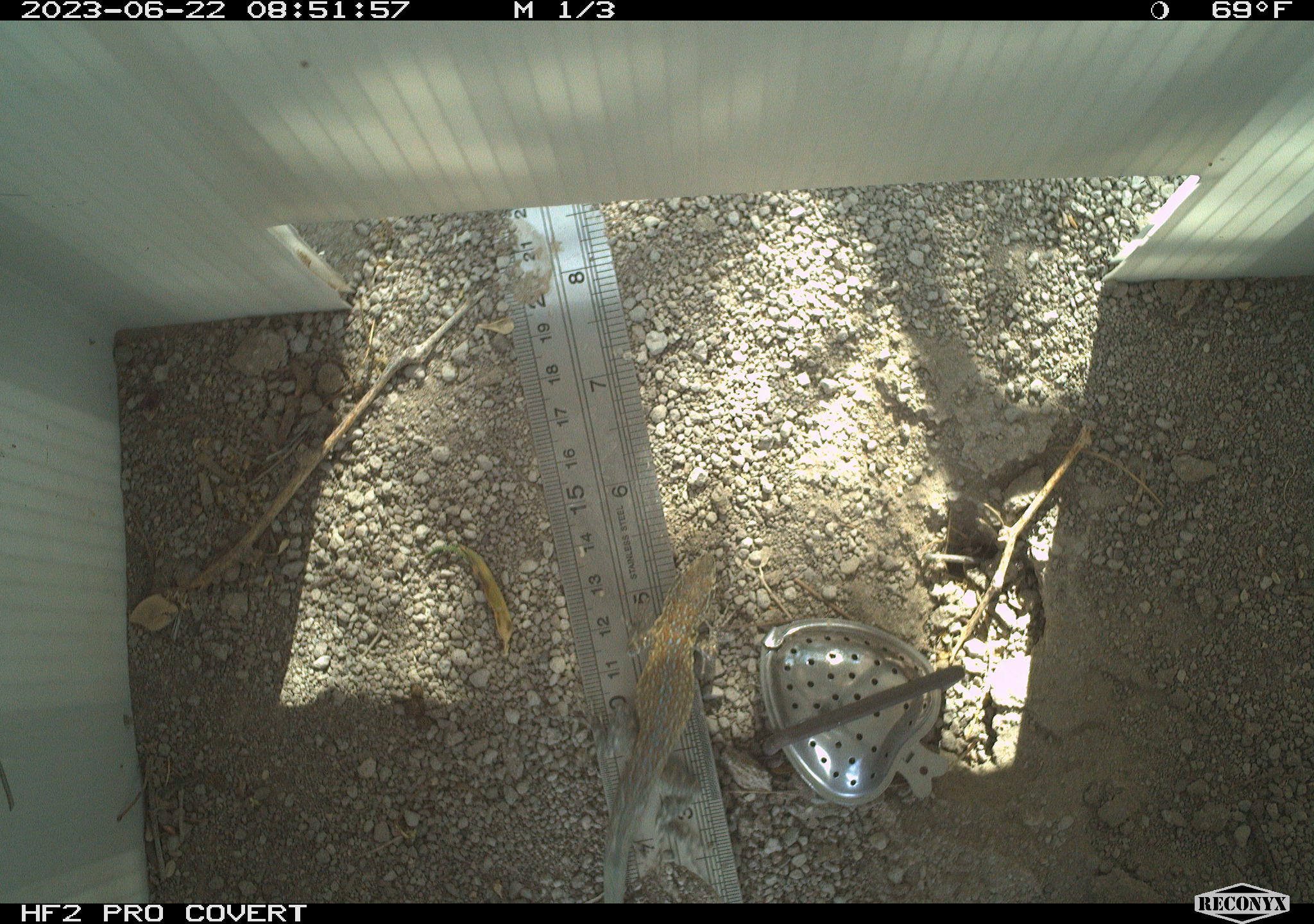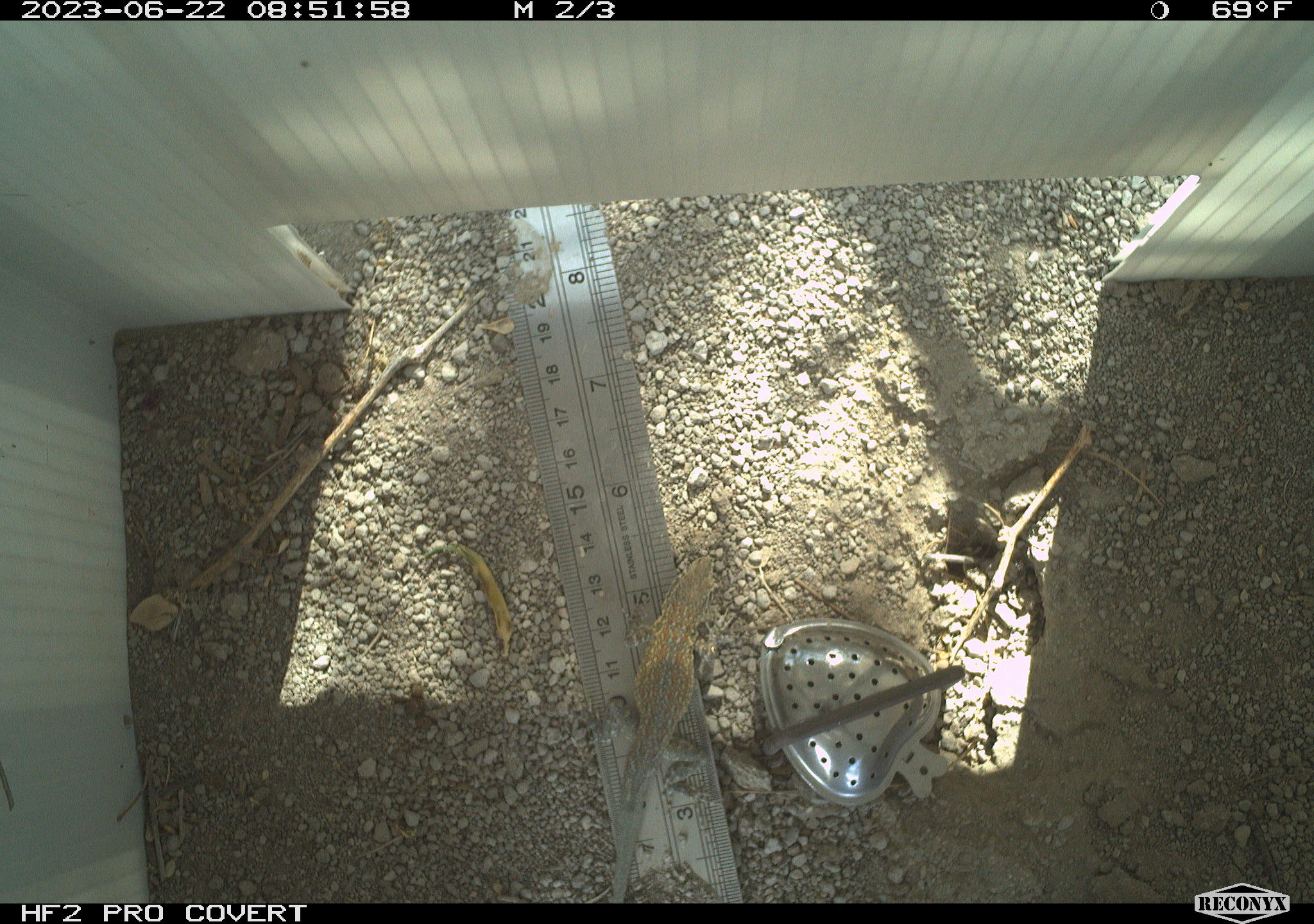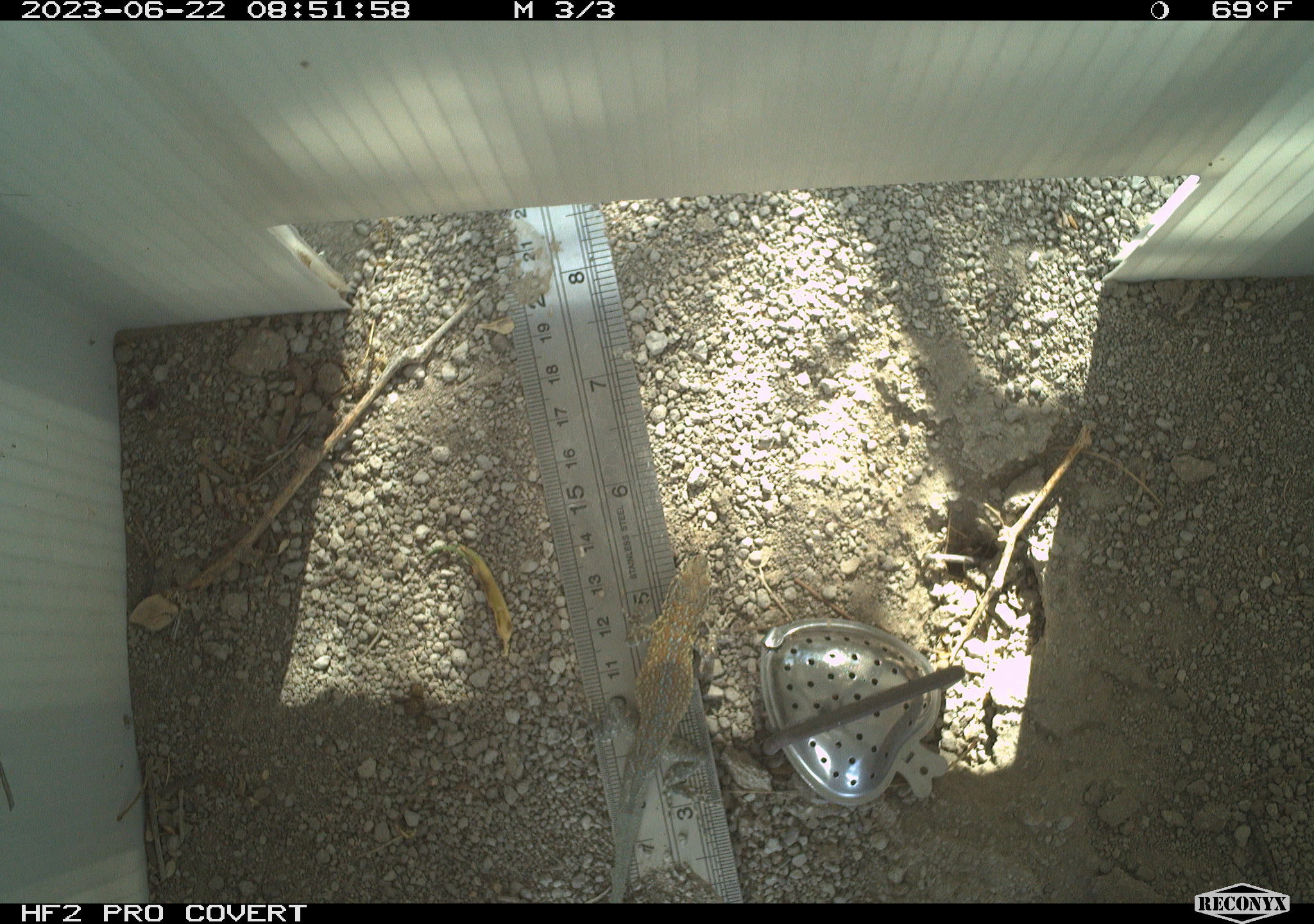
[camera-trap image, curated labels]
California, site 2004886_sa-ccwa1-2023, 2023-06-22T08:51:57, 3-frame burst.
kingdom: Animalia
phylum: Chordata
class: Reptilia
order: Squamata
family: Phrynosomatidae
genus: Uta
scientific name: Uta stansburiana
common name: common side-blotched lizard